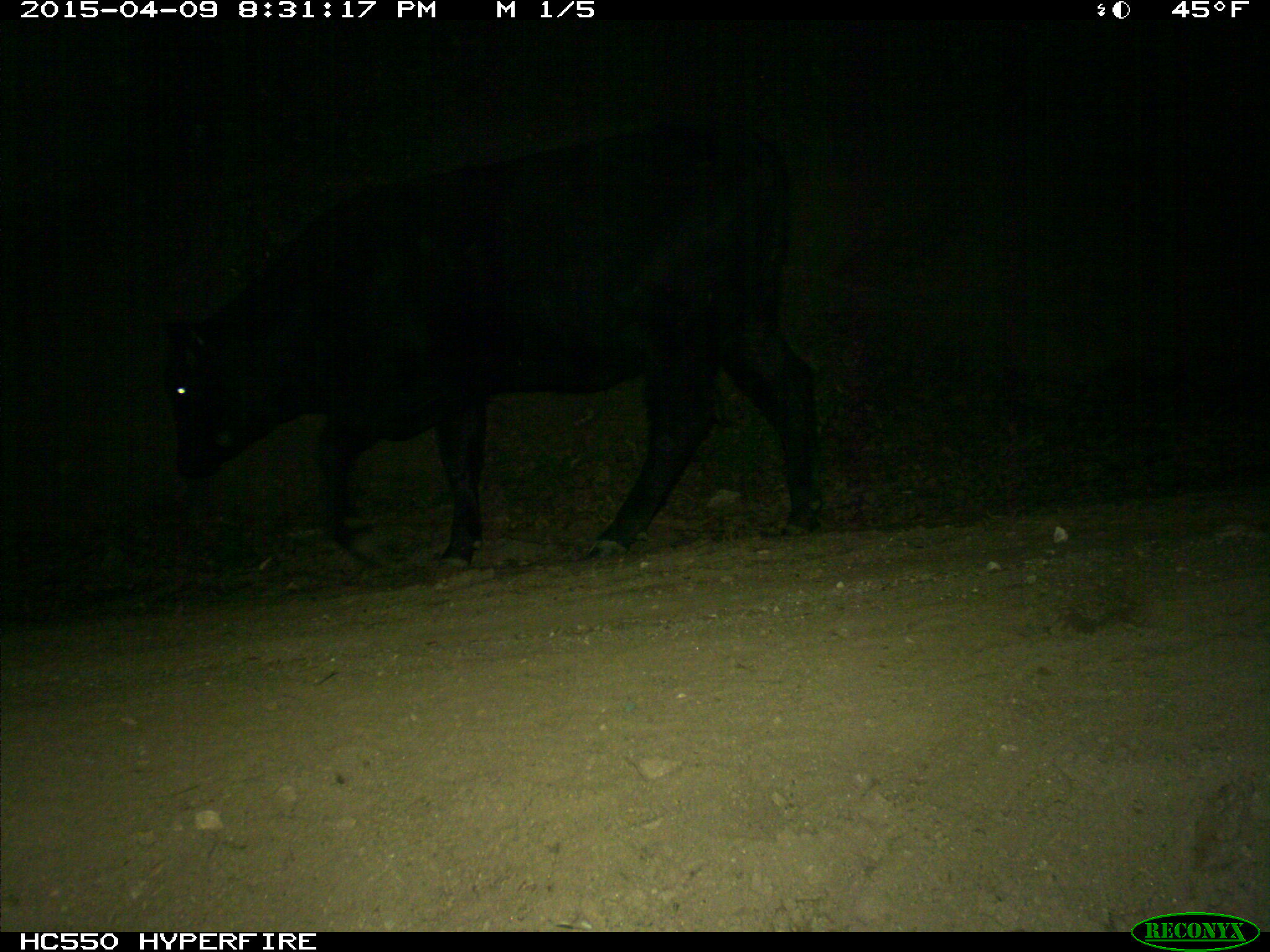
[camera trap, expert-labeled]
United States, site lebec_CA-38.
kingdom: Animalia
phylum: Chordata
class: Mammalia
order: Artiodactyla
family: Bovidae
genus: Bos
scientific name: Bos taurus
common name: domestic cow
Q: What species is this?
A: Bos taurus (domestic cow).